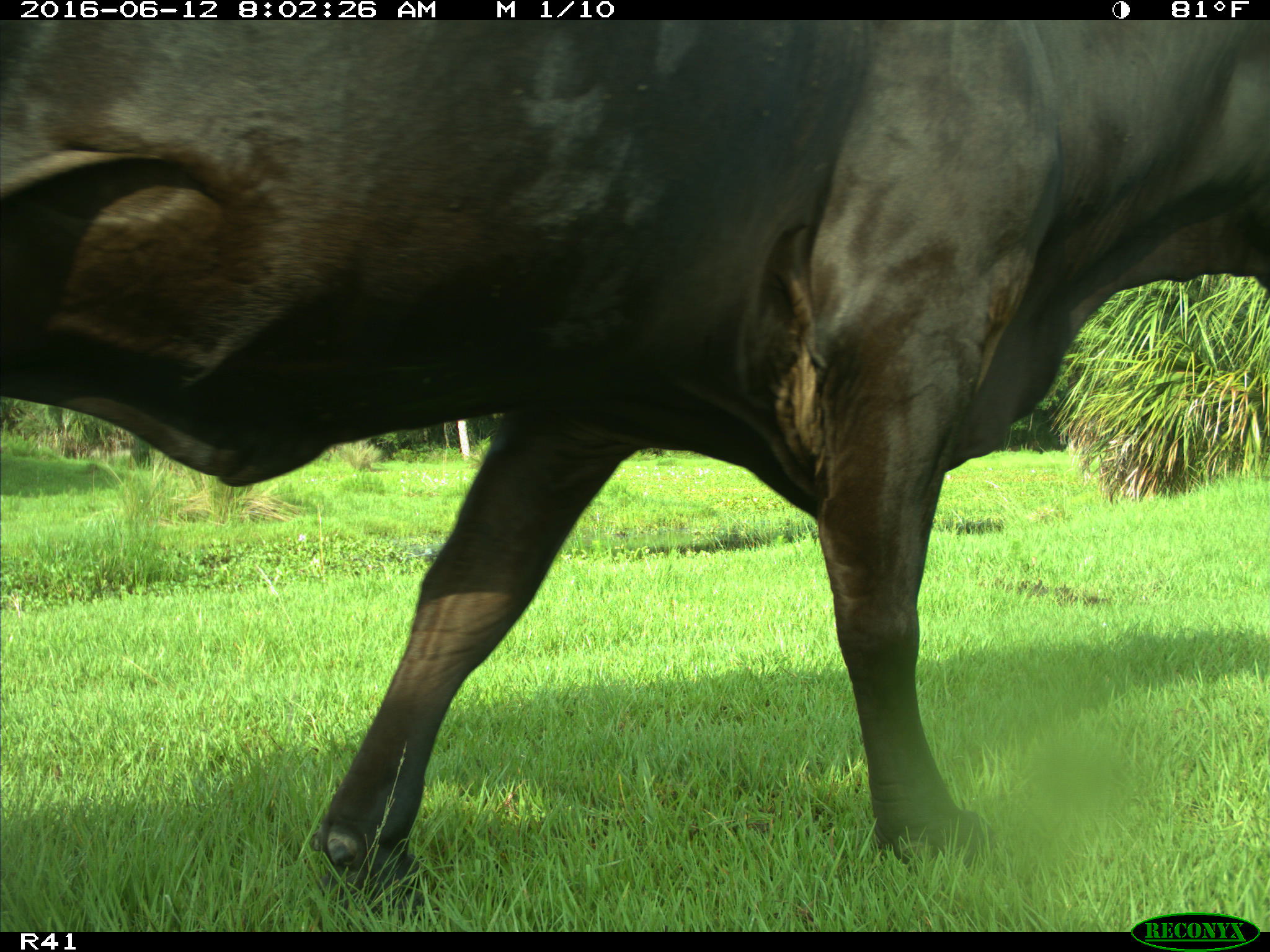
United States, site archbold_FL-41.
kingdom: Animalia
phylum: Chordata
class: Mammalia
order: Artiodactyla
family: Bovidae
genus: Bos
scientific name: Bos taurus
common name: domestic cow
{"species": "Bos taurus (domestic cow)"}